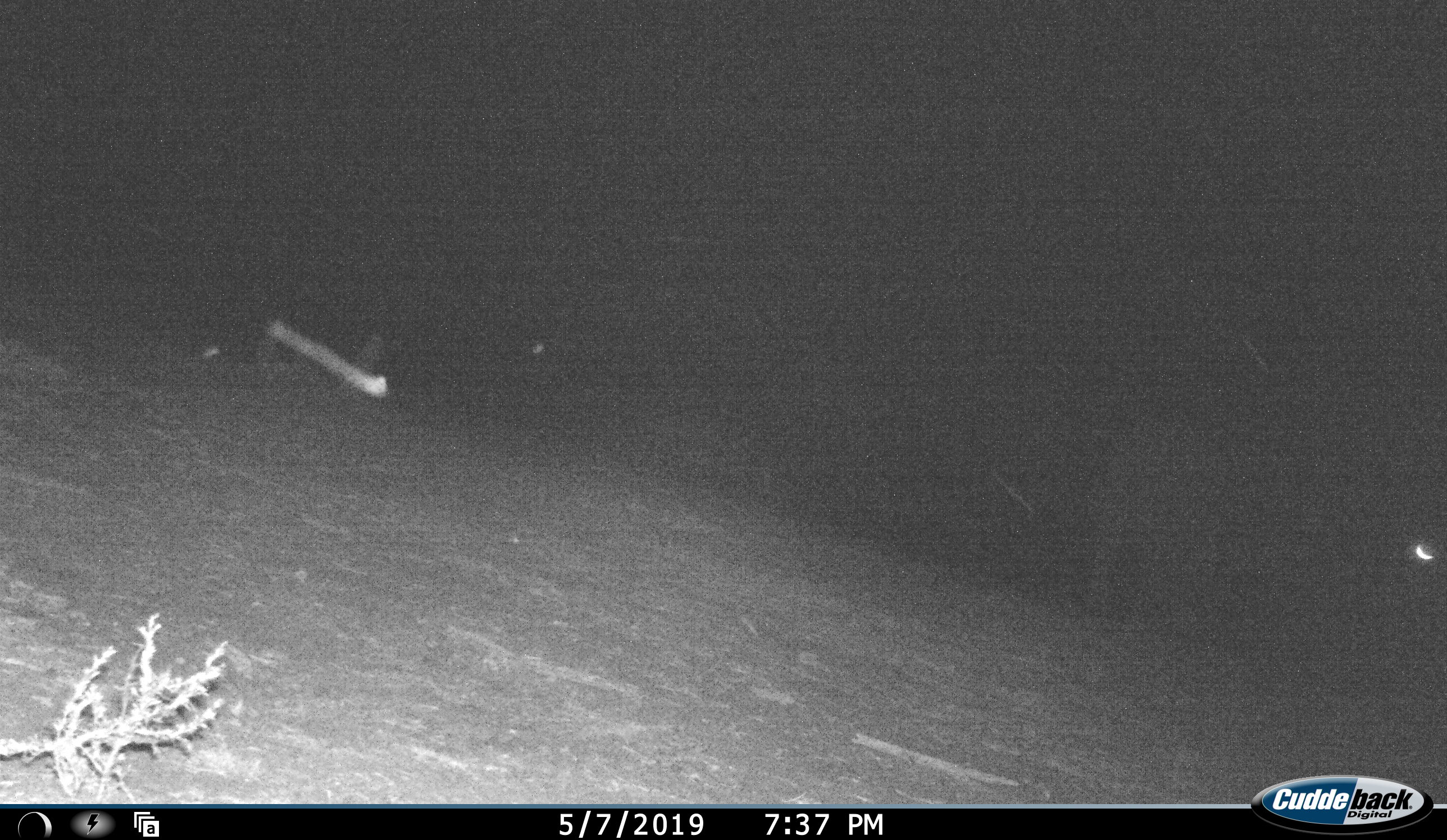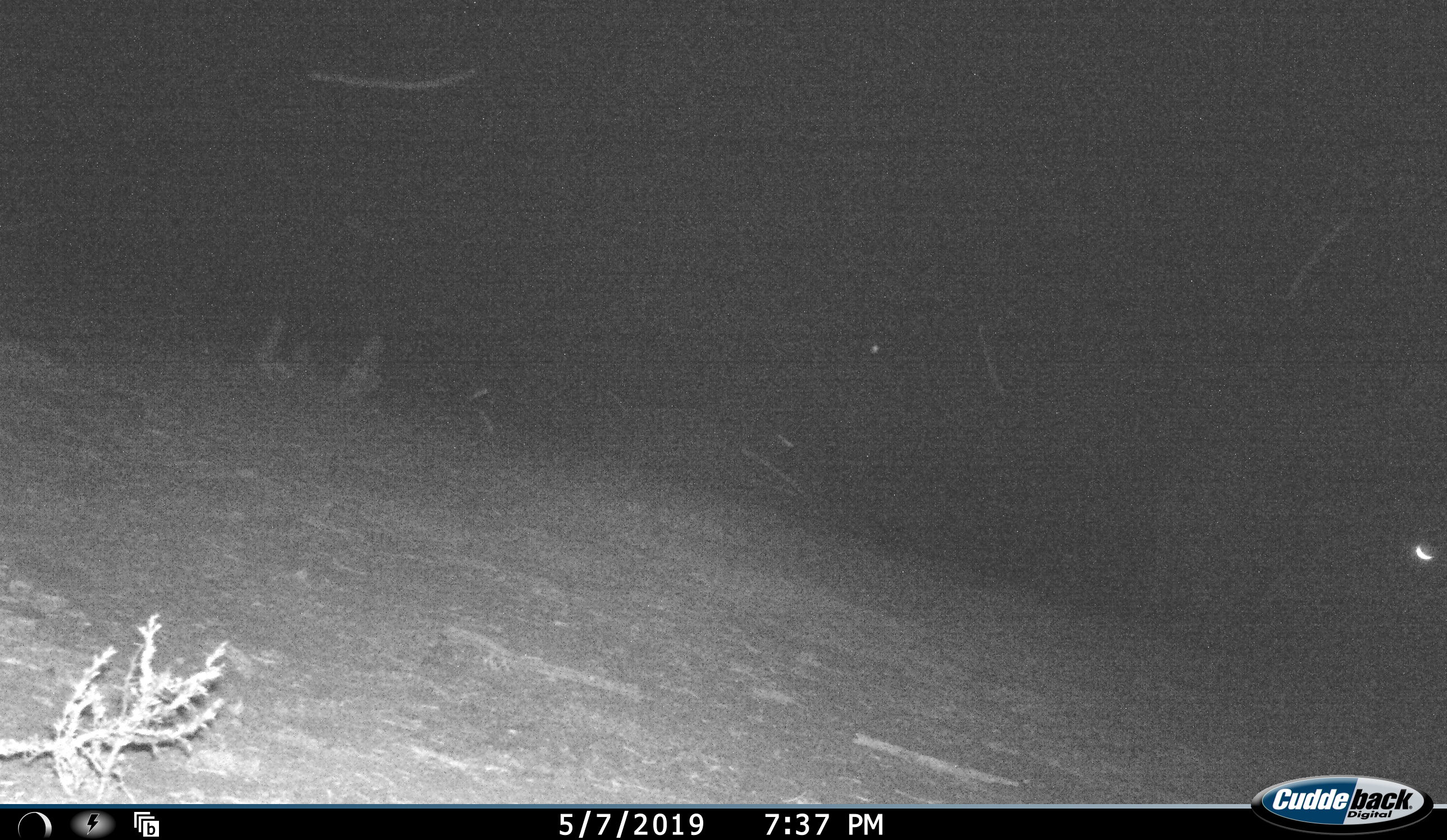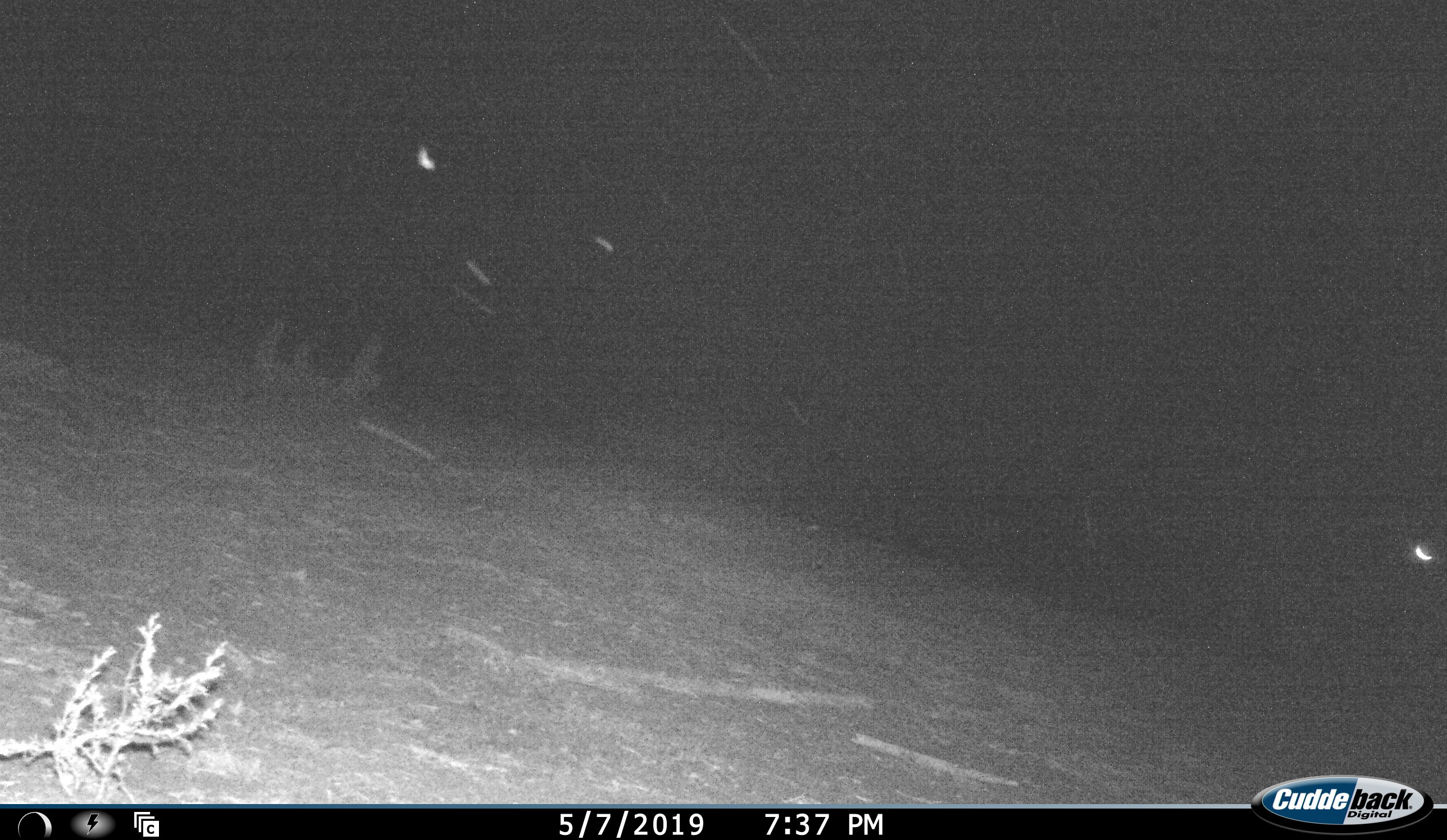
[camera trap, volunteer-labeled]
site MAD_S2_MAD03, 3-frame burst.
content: unidentified animal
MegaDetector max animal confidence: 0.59